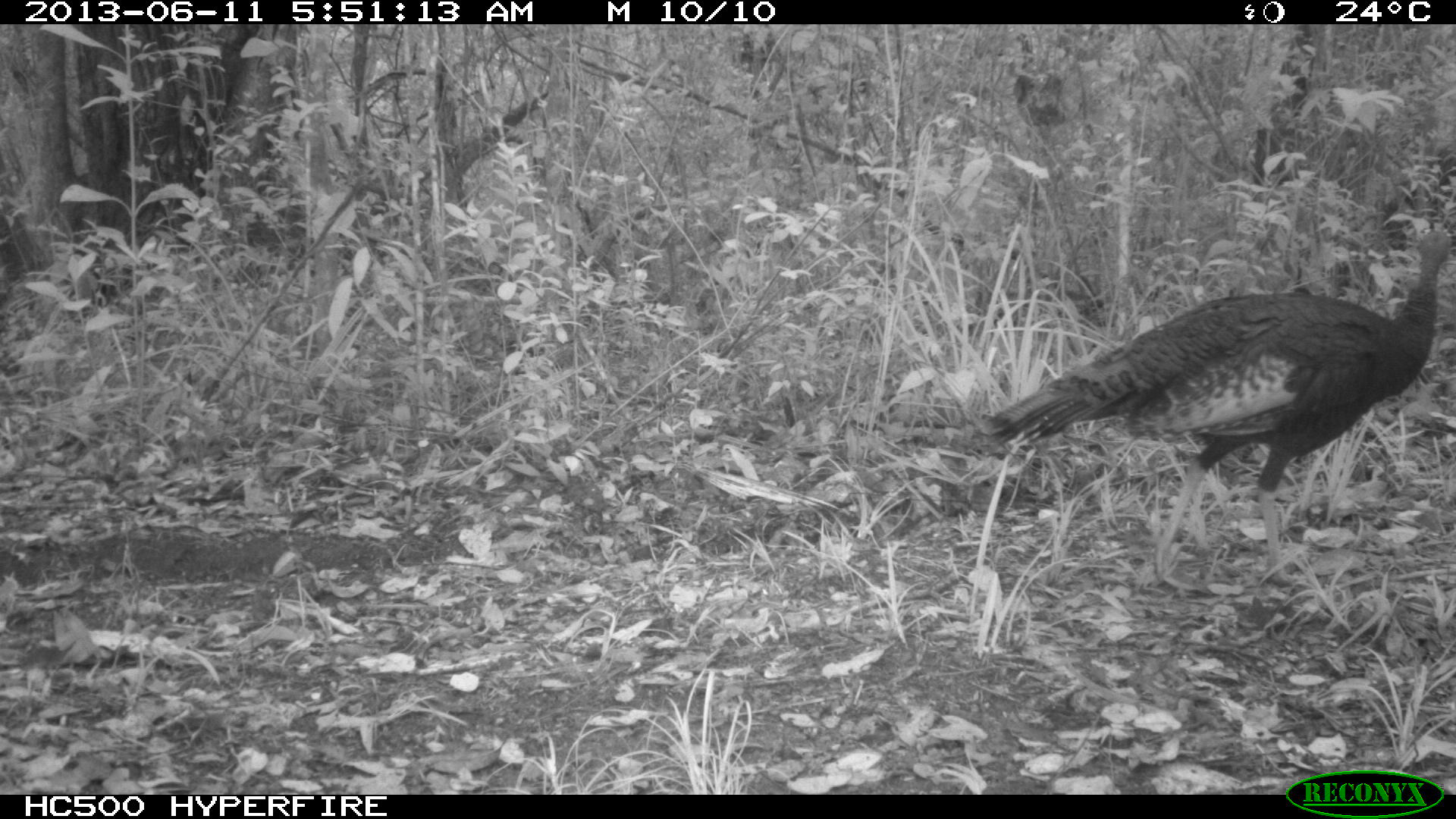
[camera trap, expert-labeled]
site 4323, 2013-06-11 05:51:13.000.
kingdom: Animalia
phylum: Chordata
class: Aves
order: Galliformes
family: Phasianidae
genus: Meleagris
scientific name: Meleagris ocellata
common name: ocellated turkey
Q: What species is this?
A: Meleagris ocellata (ocellated turkey).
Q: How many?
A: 1.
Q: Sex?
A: Female.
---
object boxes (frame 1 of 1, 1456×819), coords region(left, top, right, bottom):
meleagris ocellata: region(970, 226, 1449, 593)